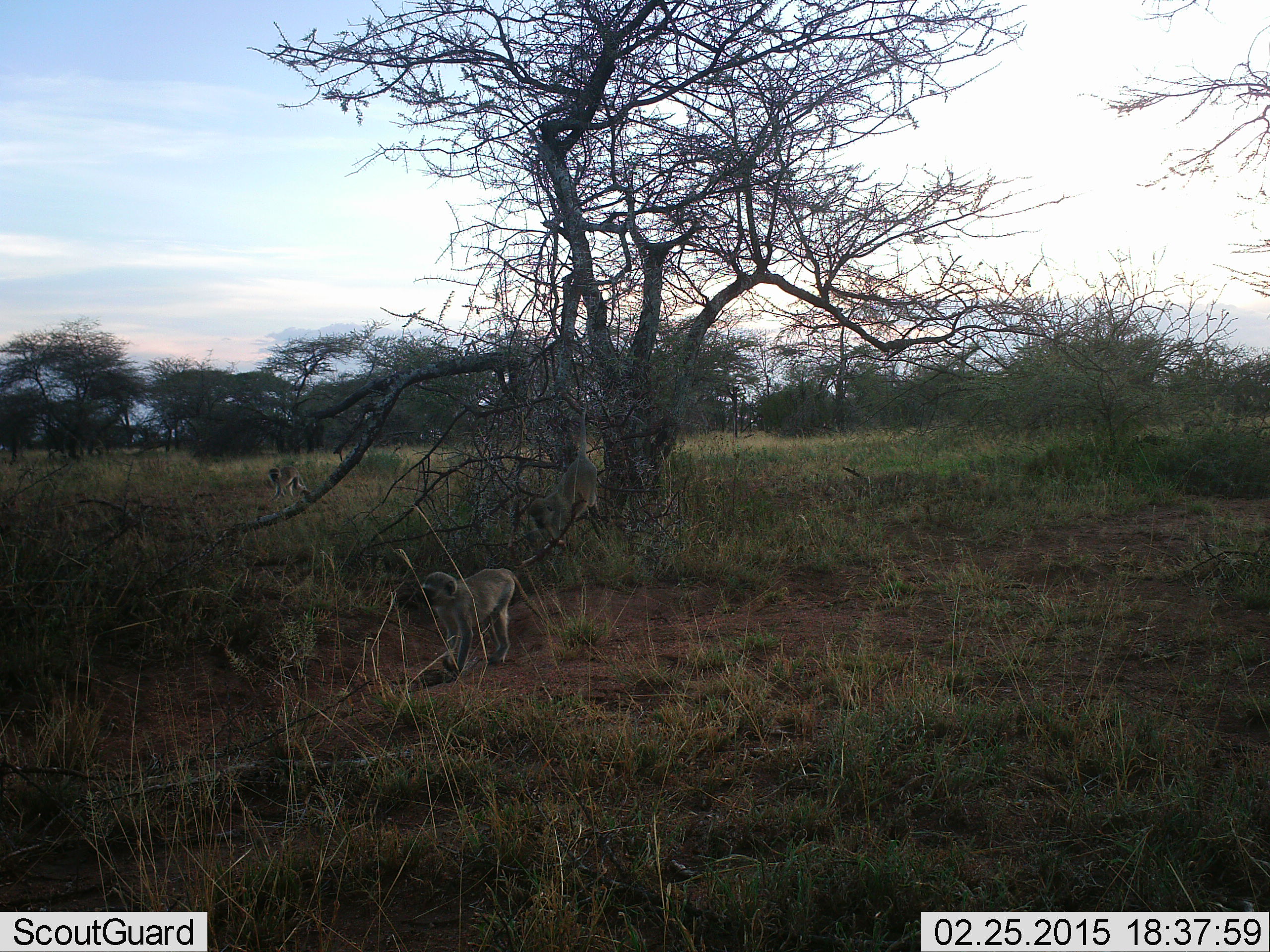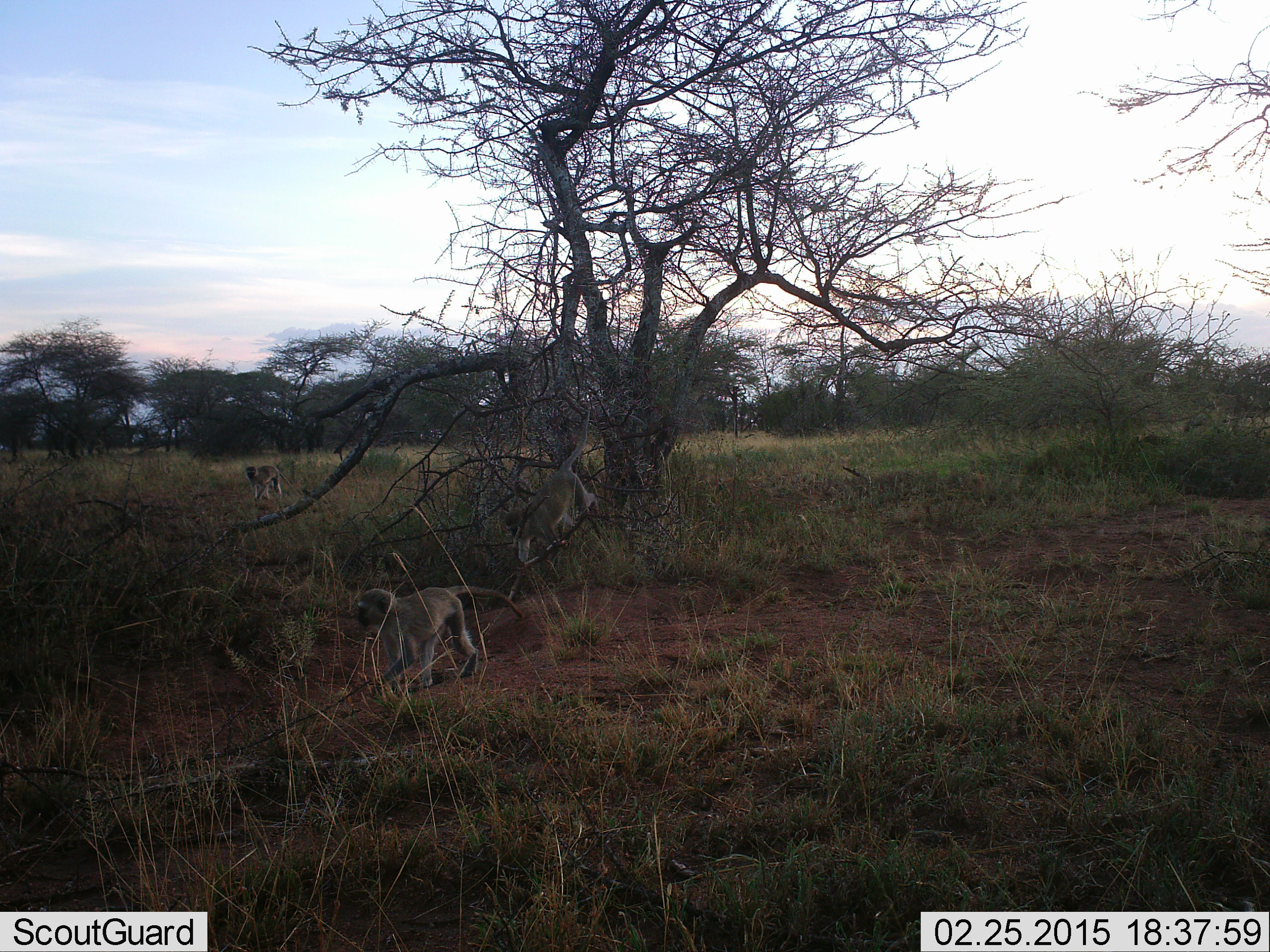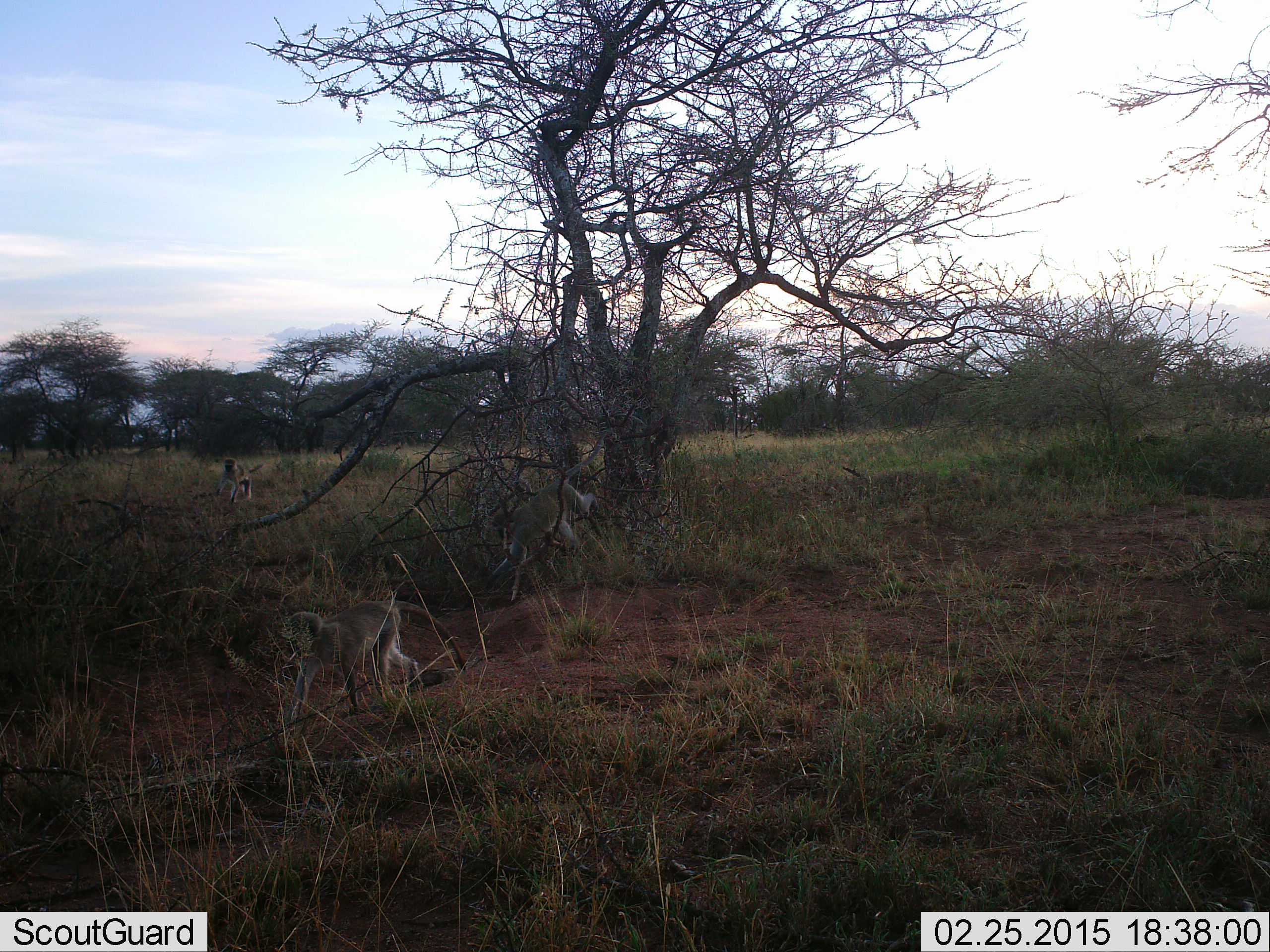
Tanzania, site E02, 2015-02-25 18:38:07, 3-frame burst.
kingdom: Animalia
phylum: Chordata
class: Mammalia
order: Primates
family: Cercopithecidae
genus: Chlorocebus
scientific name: Chlorocebus pygerythrus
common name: vervet monkey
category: monkeyvervet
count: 3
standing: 9%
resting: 0%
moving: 91%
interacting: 9%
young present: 0%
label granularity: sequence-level